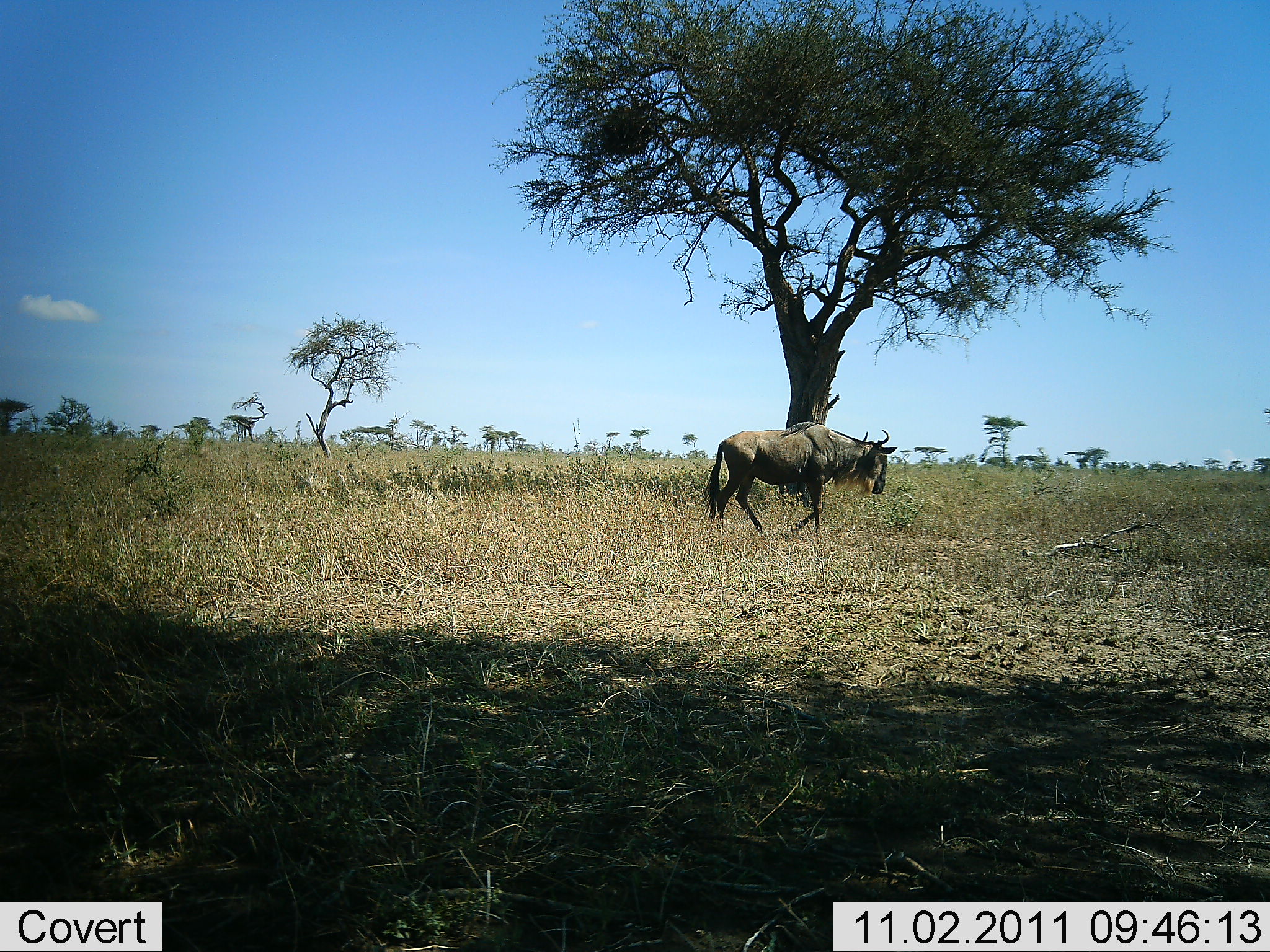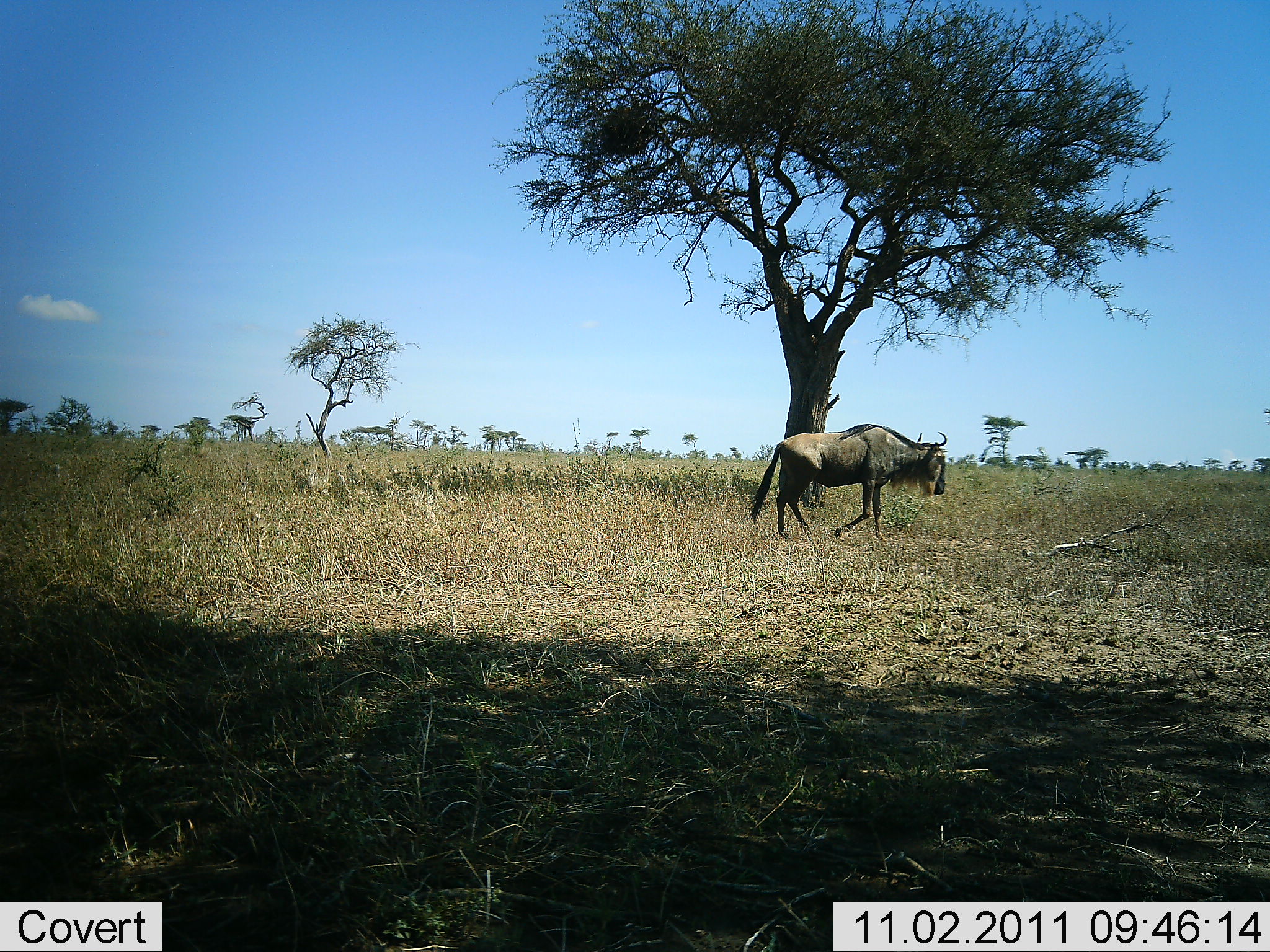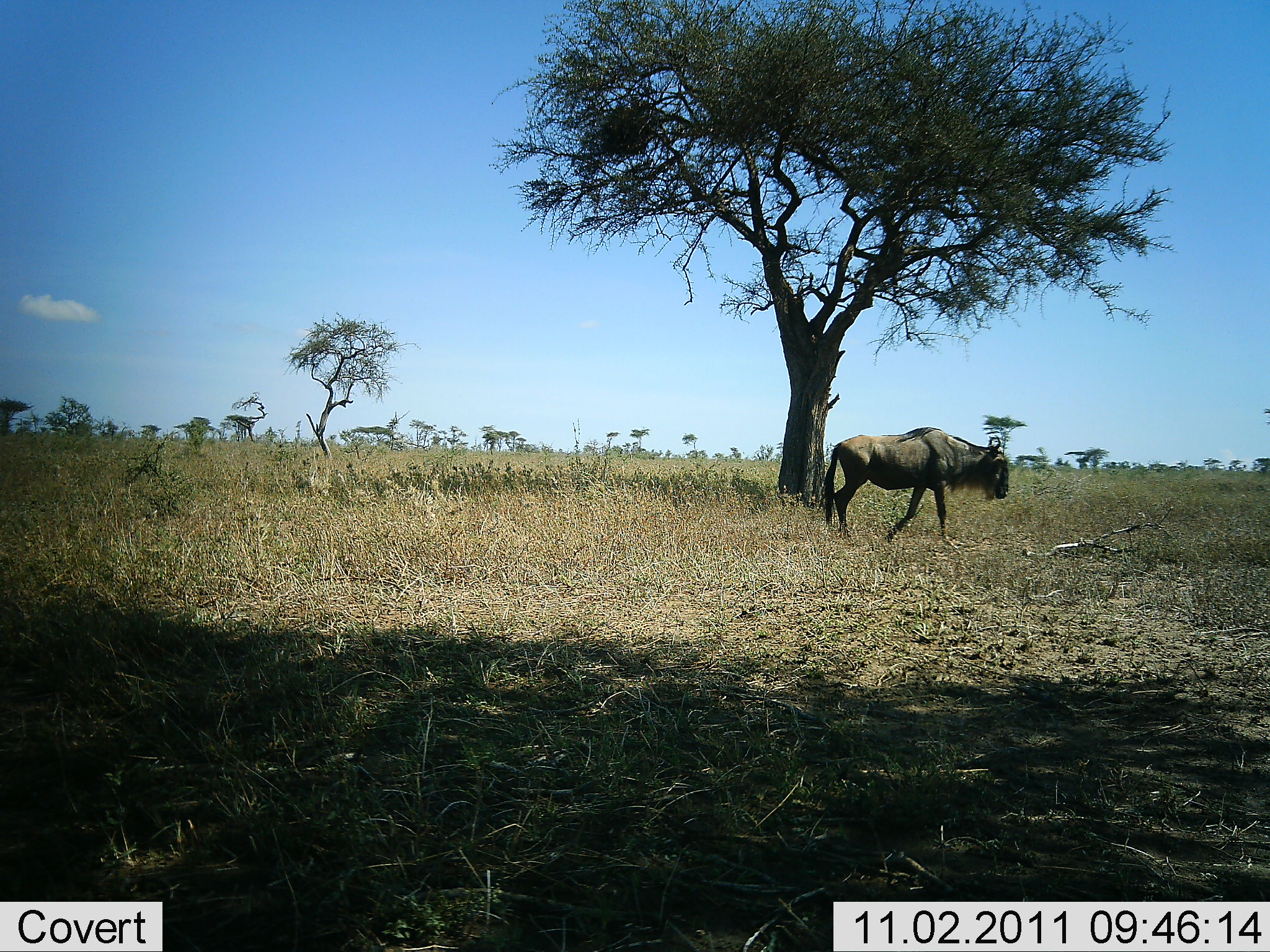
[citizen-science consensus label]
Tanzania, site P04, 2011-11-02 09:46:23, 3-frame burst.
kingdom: Animalia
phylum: Chordata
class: Mammalia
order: Artiodactyla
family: Bovidae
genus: Connochaetes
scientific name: Connochaetes taurinus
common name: blue wildebeest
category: wildebeest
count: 1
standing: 0%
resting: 0%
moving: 100%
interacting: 0%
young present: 0%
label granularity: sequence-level